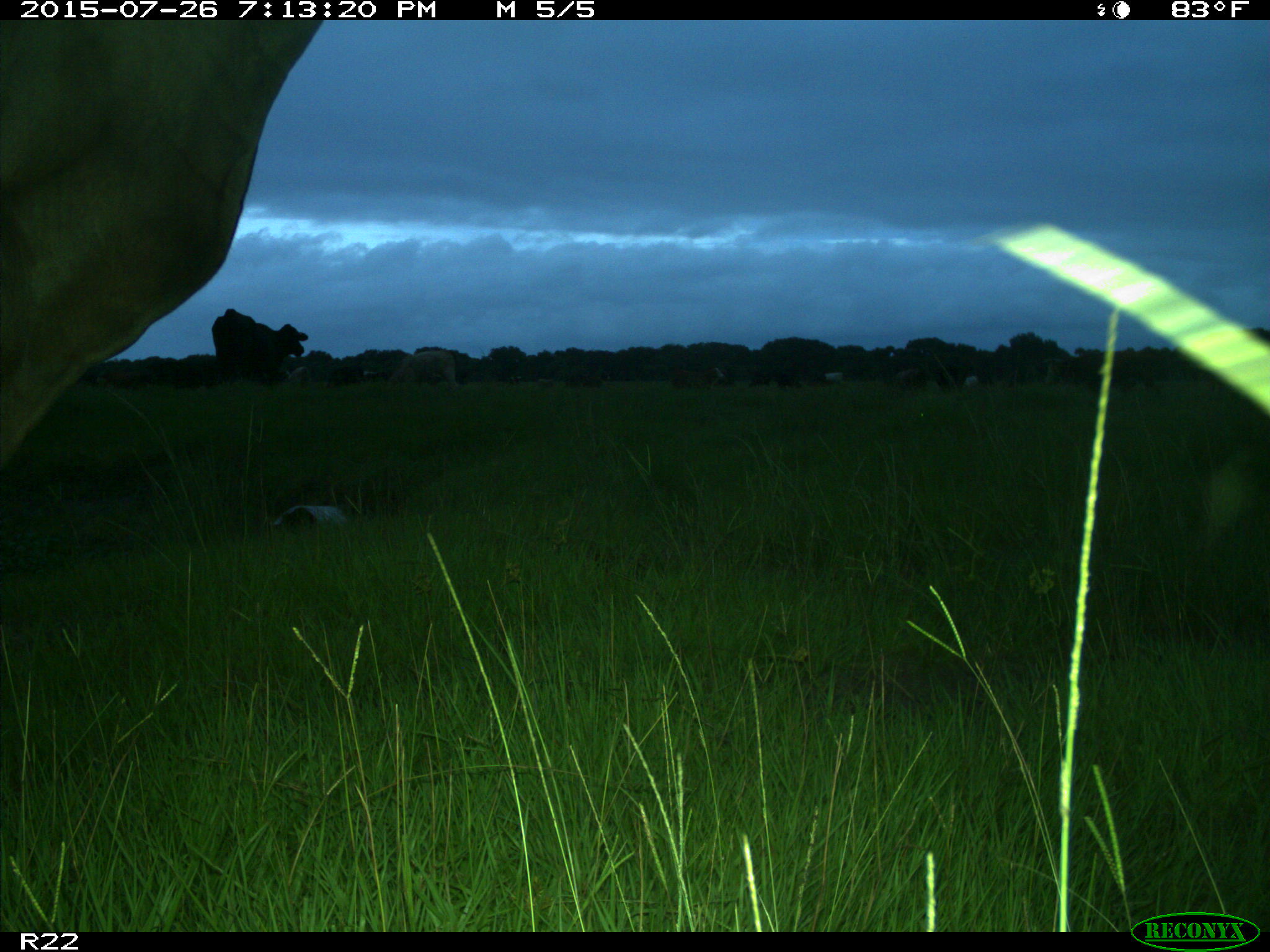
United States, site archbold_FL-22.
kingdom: Animalia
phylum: Chordata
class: Mammalia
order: Artiodactyla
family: Bovidae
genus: Bos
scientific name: Bos taurus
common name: domestic cow